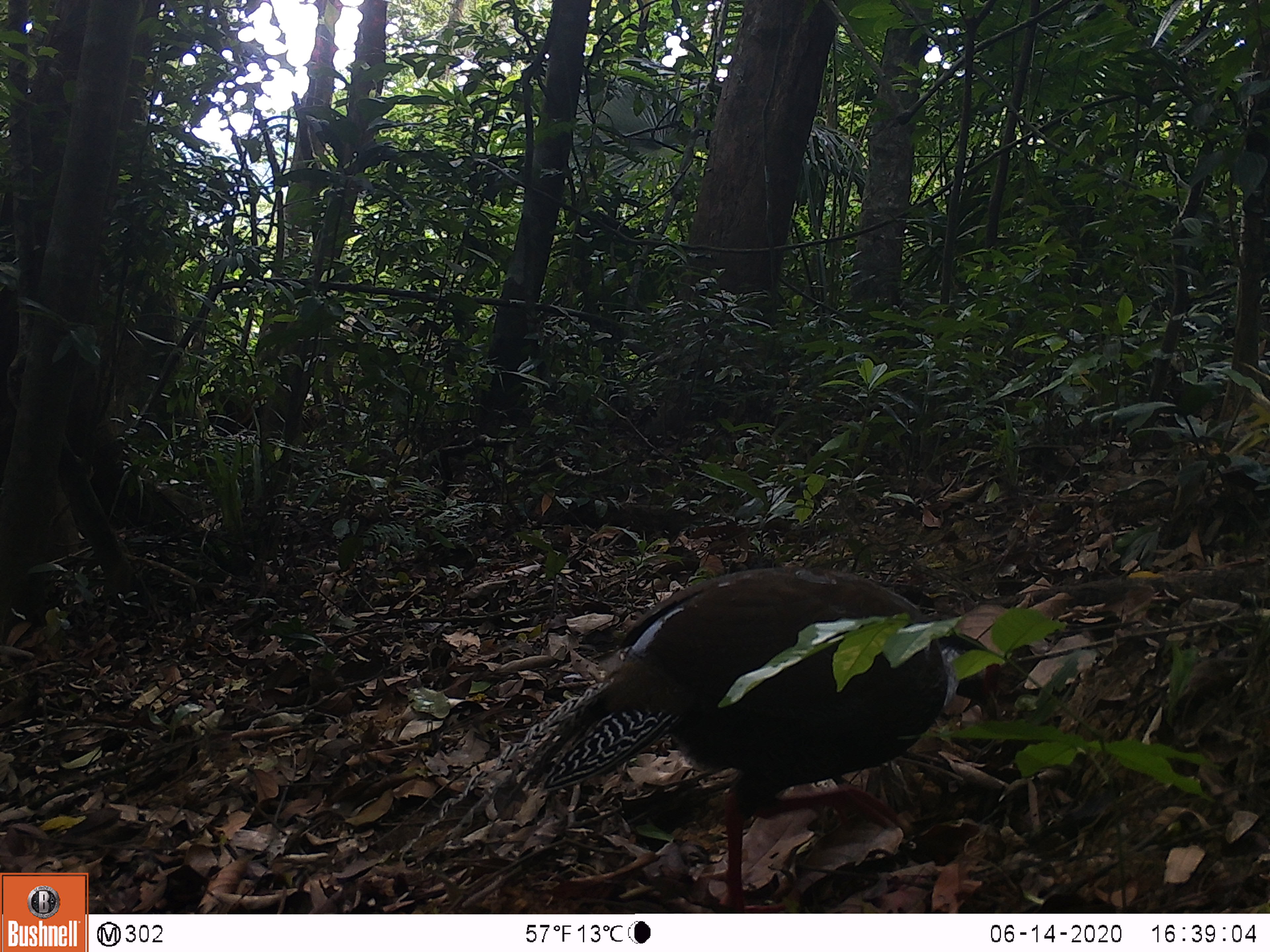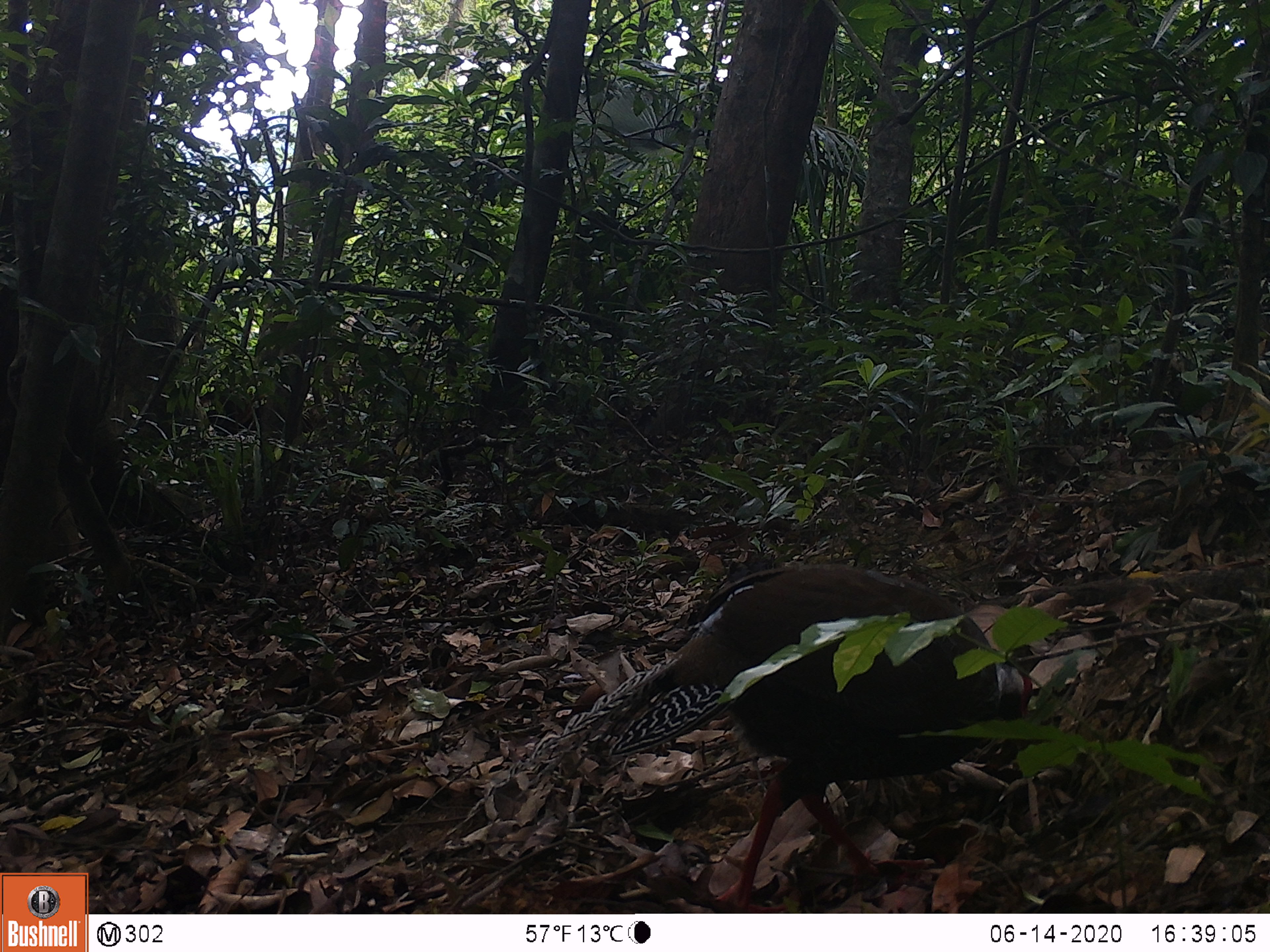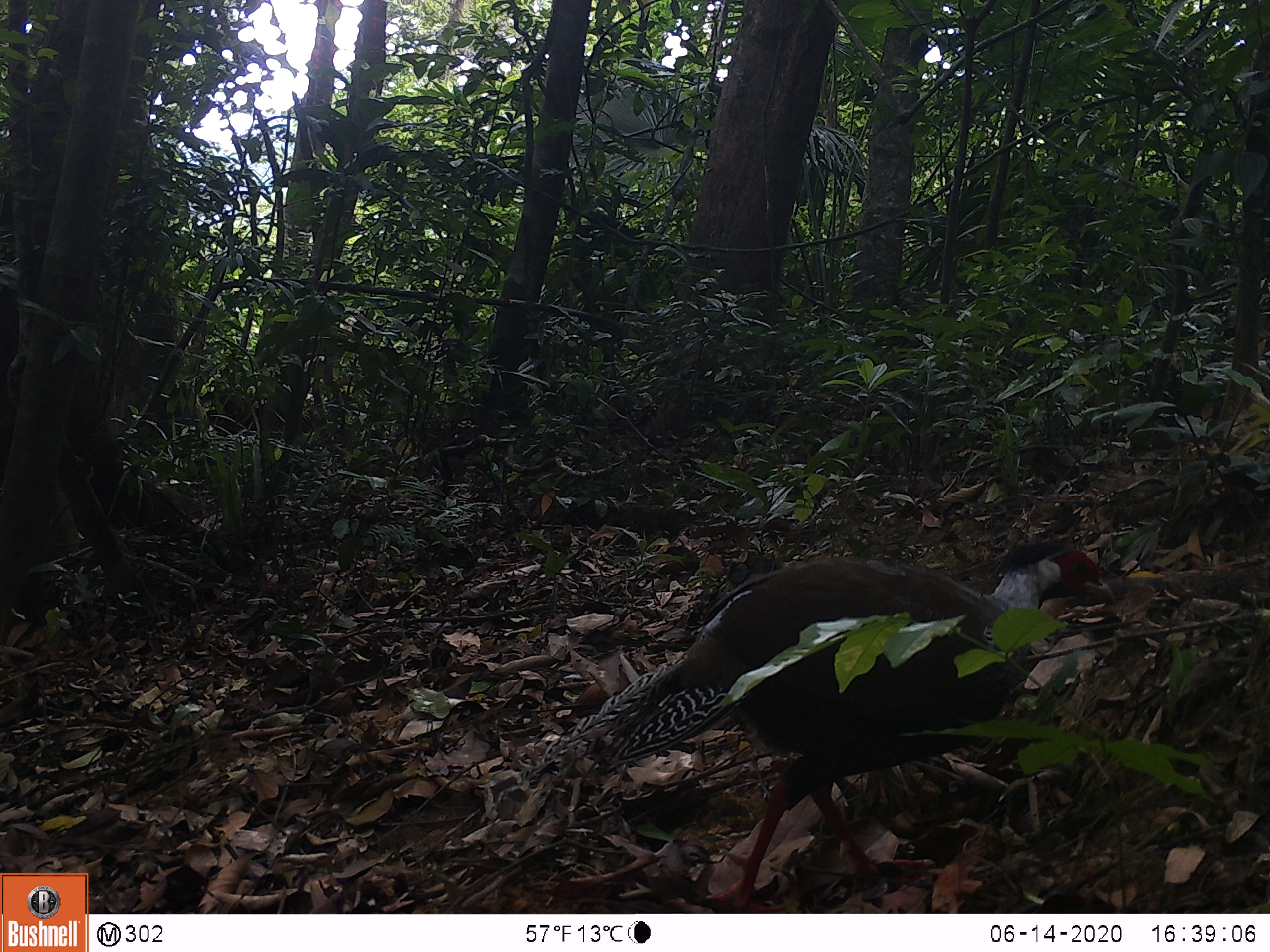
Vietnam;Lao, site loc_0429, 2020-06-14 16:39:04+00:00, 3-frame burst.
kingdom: Animalia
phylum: Chordata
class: Aves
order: Galliformes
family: Phasianidae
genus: Lophura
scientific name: Lophura nycthemera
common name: silver pheasant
Silver pheasant (Lophura nycthemera). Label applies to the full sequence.